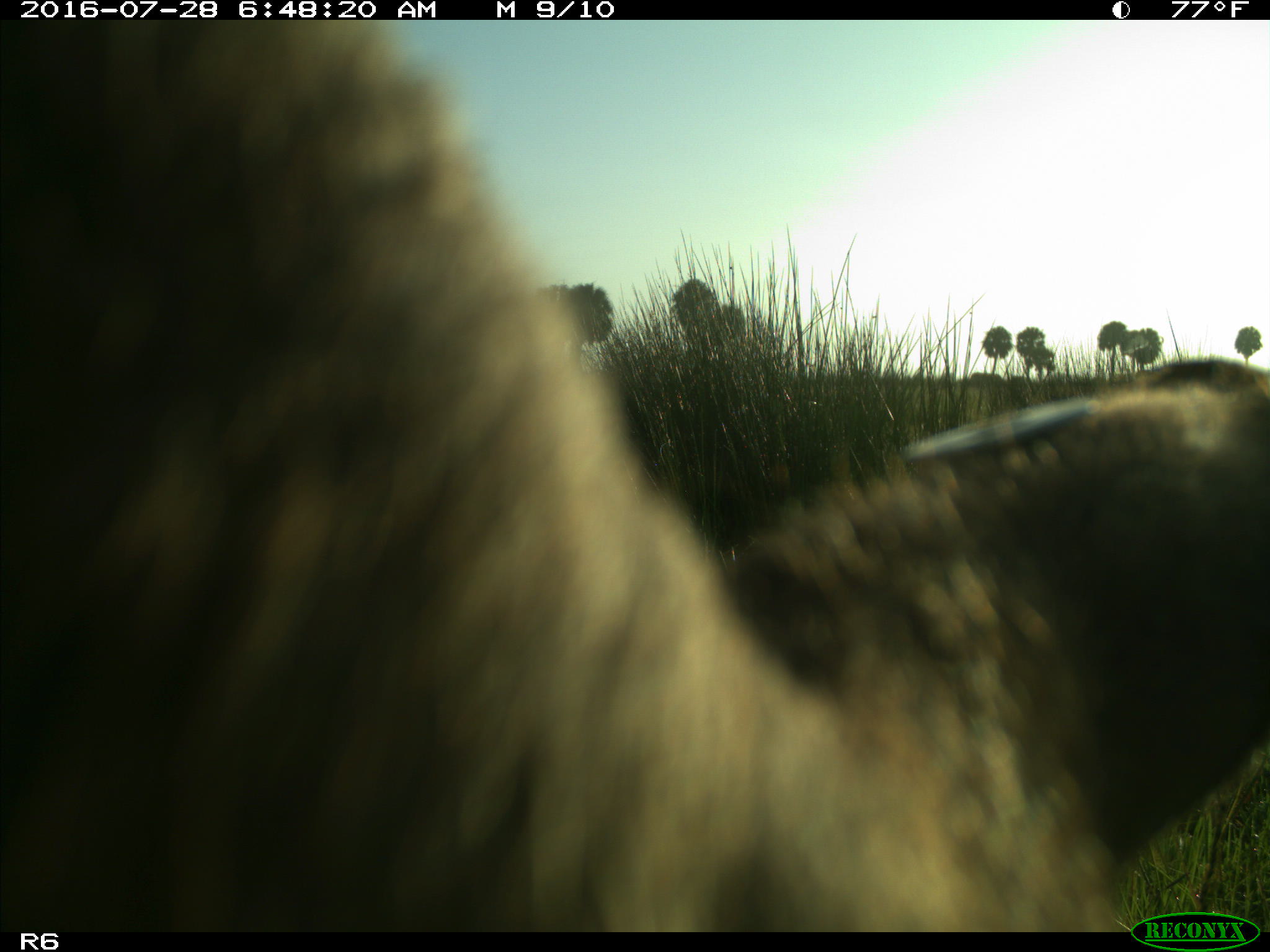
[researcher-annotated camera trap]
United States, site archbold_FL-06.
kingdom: Animalia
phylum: Chordata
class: Mammalia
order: Artiodactyla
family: Bovidae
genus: Bos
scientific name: Bos taurus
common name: domestic cow